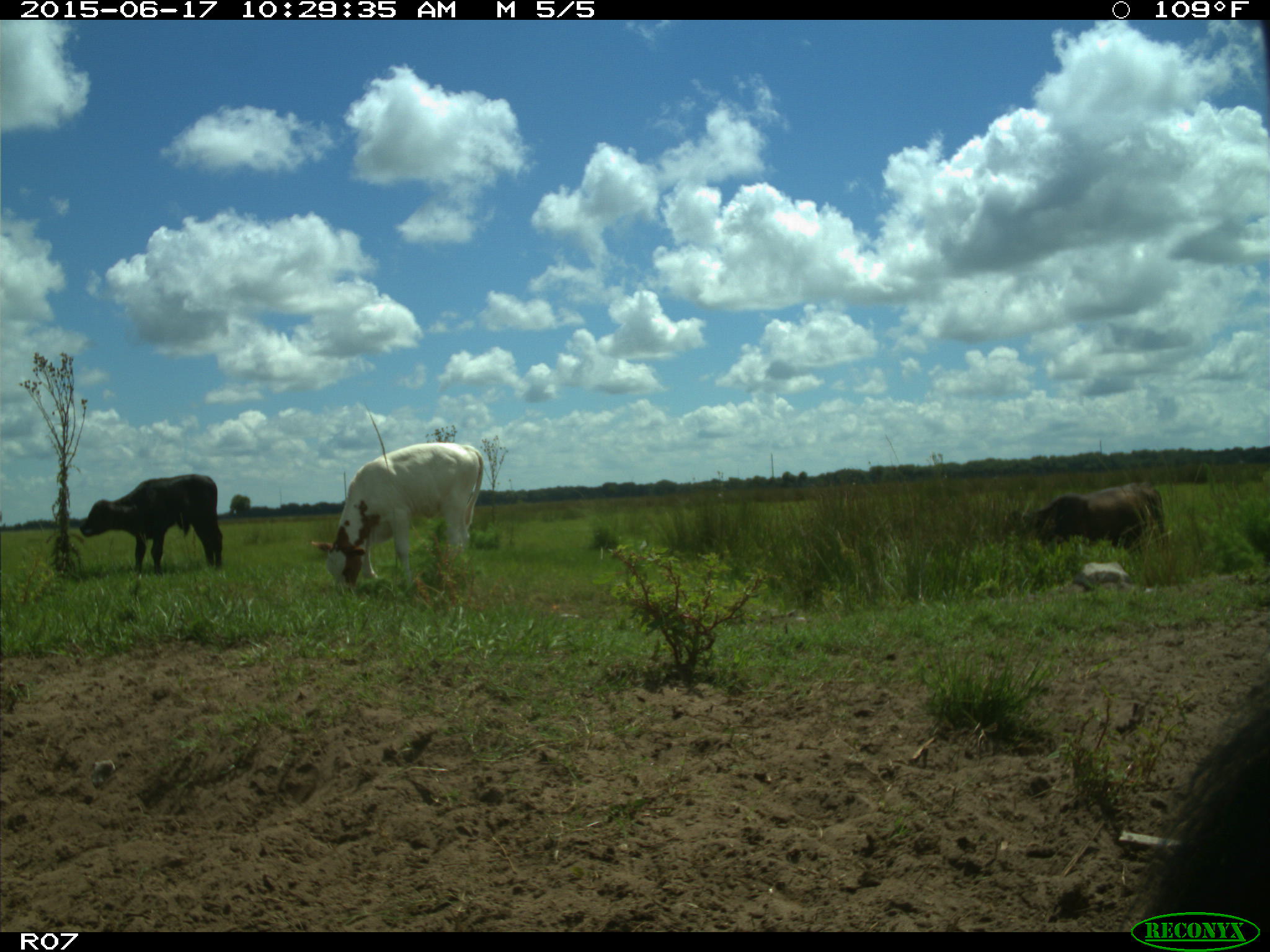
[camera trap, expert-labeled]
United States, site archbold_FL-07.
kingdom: Animalia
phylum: Chordata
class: Mammalia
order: Artiodactyla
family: Bovidae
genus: Bos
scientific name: Bos taurus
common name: domestic cow